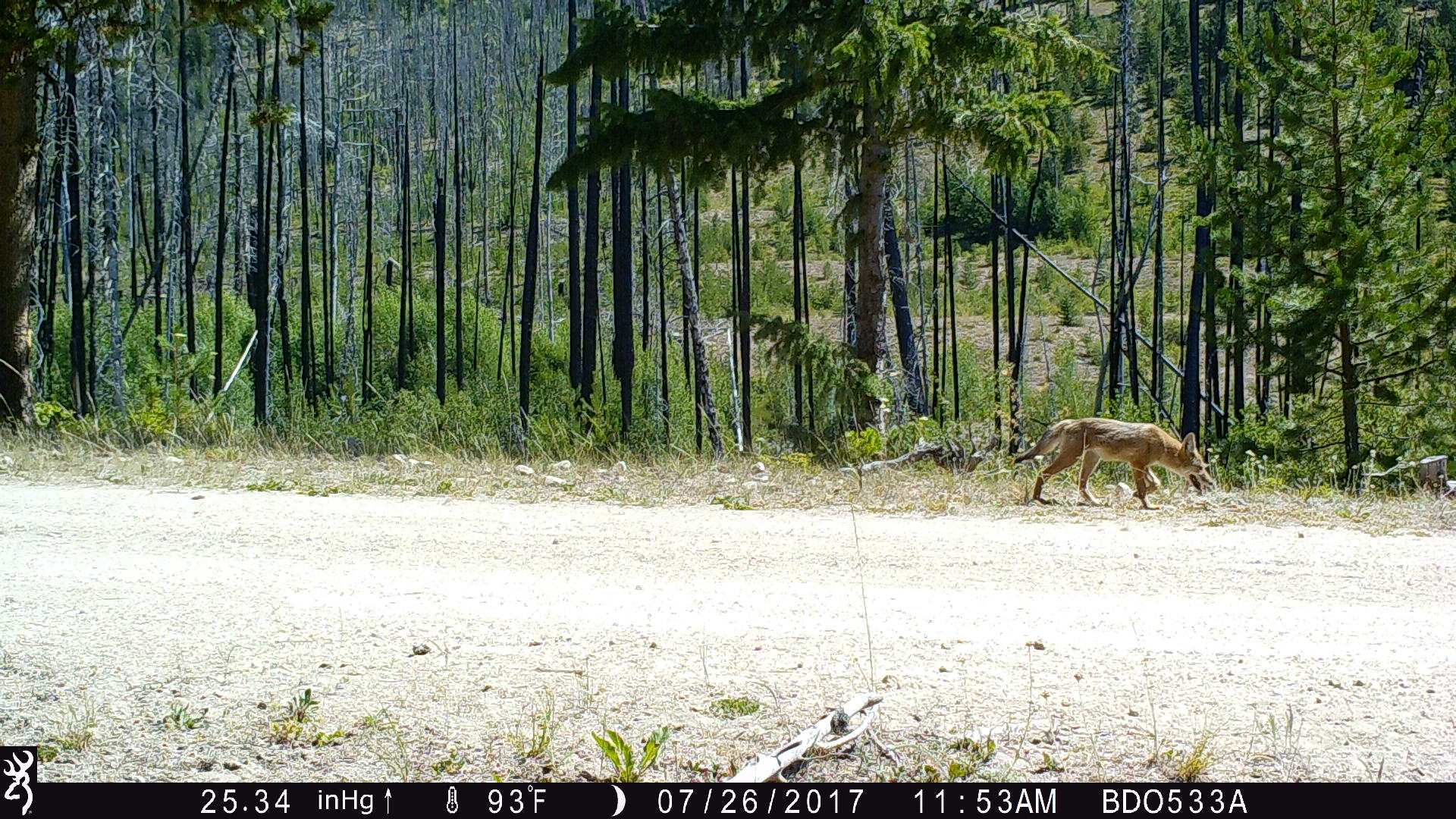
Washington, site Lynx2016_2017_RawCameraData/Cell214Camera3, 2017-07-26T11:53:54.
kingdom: Animalia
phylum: Chordata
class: Mammalia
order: Carnivora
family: Canidae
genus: Canis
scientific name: Canis latrans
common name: coyote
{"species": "Canis latrans (coyote)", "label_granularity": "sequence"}